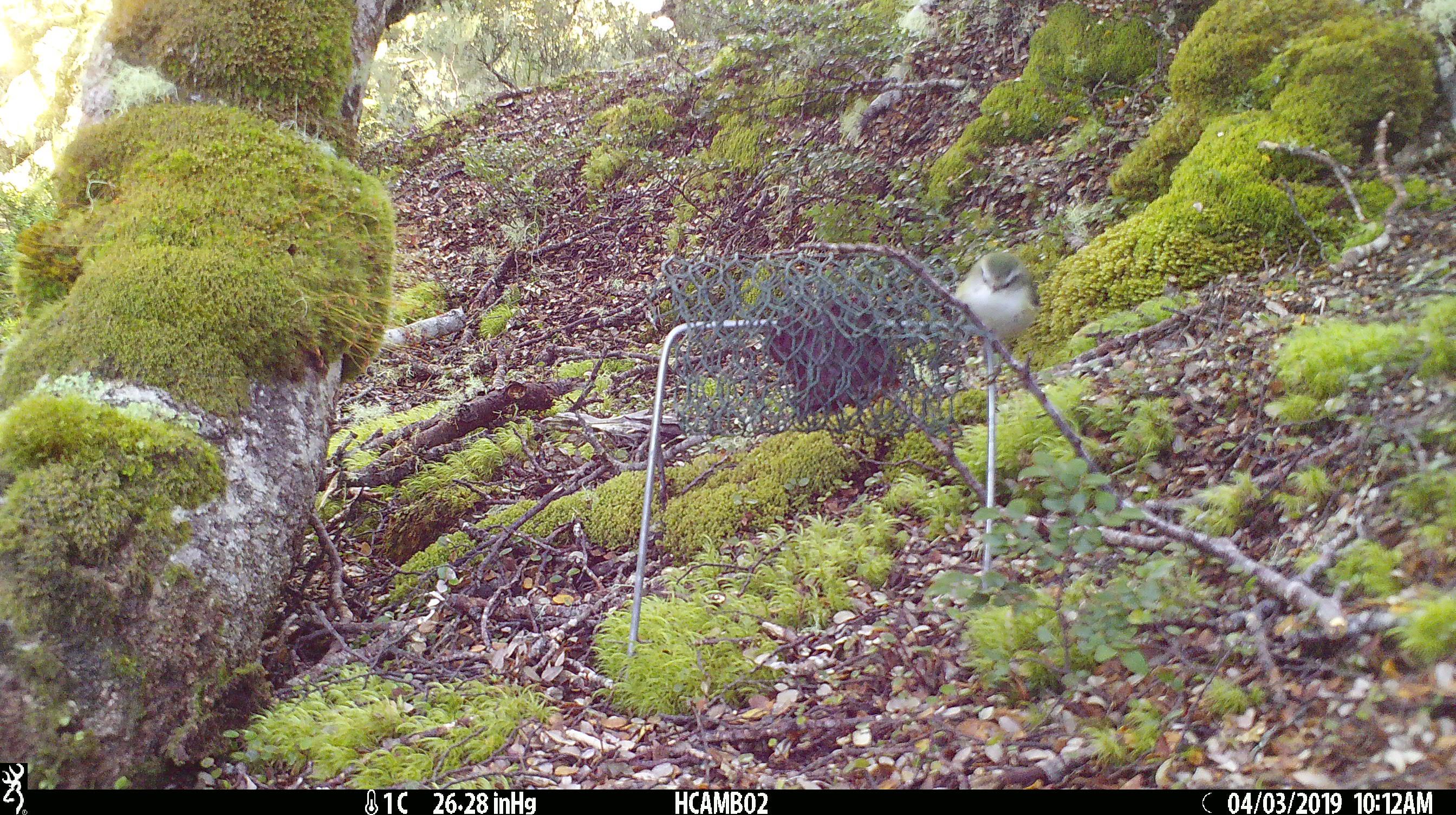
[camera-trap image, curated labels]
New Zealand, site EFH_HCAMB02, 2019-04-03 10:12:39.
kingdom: Animalia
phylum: Chordata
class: Aves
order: Passeriformes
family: Acanthisittidae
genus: Acanthisitta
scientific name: Acanthisitta chloris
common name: rifleman